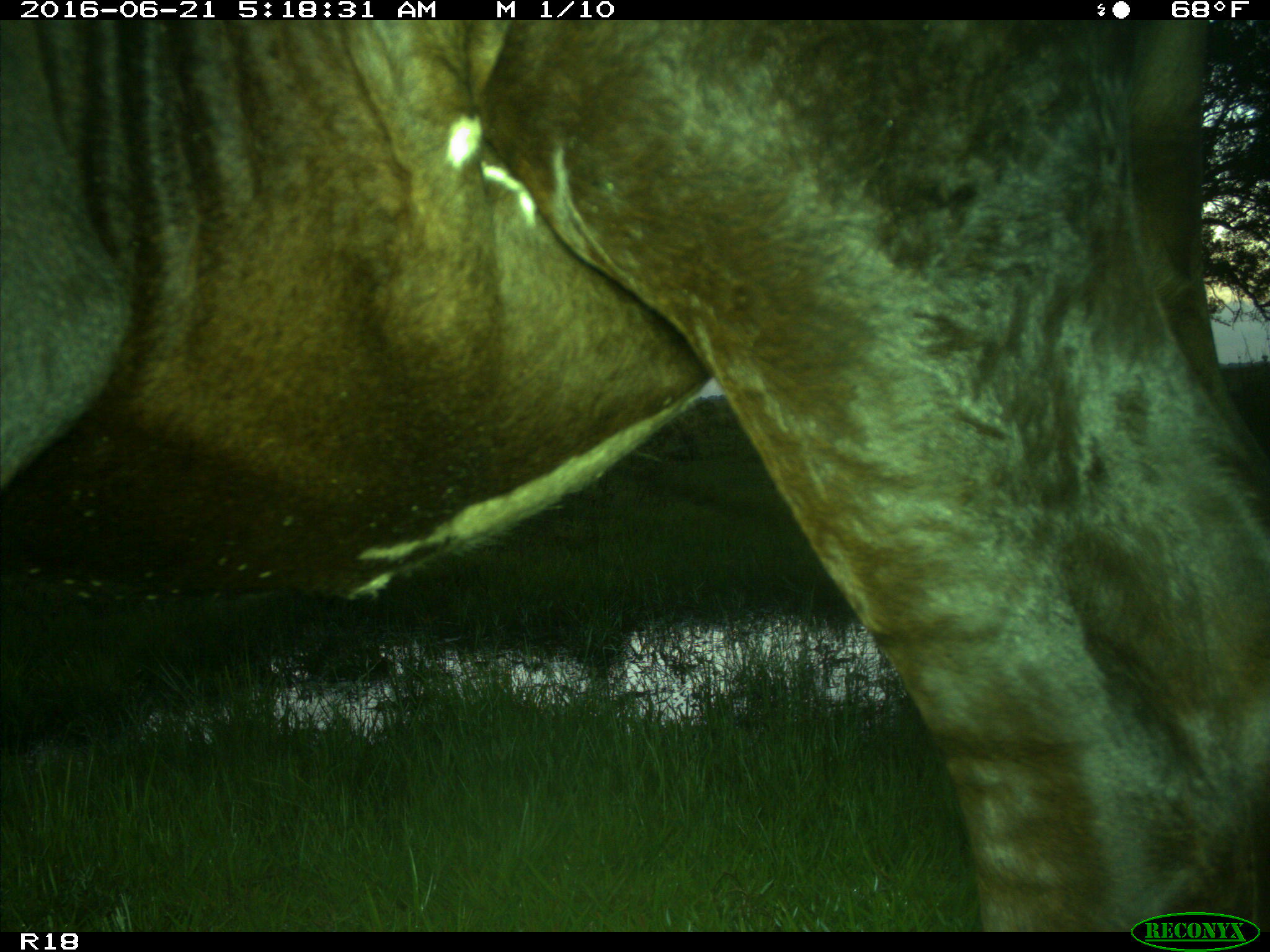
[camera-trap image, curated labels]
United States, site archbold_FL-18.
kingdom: Animalia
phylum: Chordata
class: Mammalia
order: Artiodactyla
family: Bovidae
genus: Bos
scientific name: Bos taurus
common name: domestic cow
Bos taurus (domestic cow).